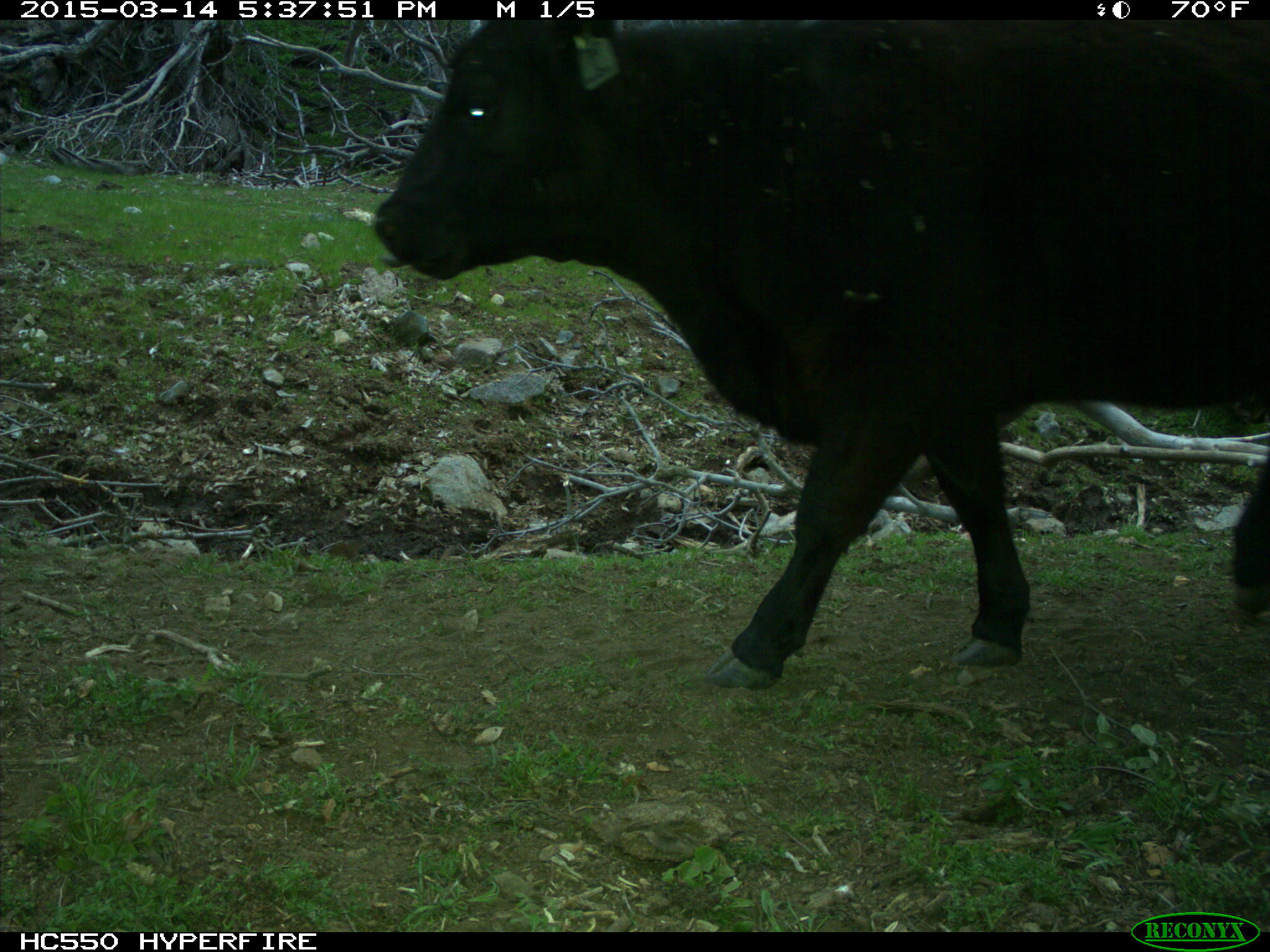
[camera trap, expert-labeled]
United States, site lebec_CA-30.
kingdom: Animalia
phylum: Chordata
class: Mammalia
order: Artiodactyla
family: Bovidae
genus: Bos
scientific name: Bos taurus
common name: domestic cow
Bos taurus (domestic cow).